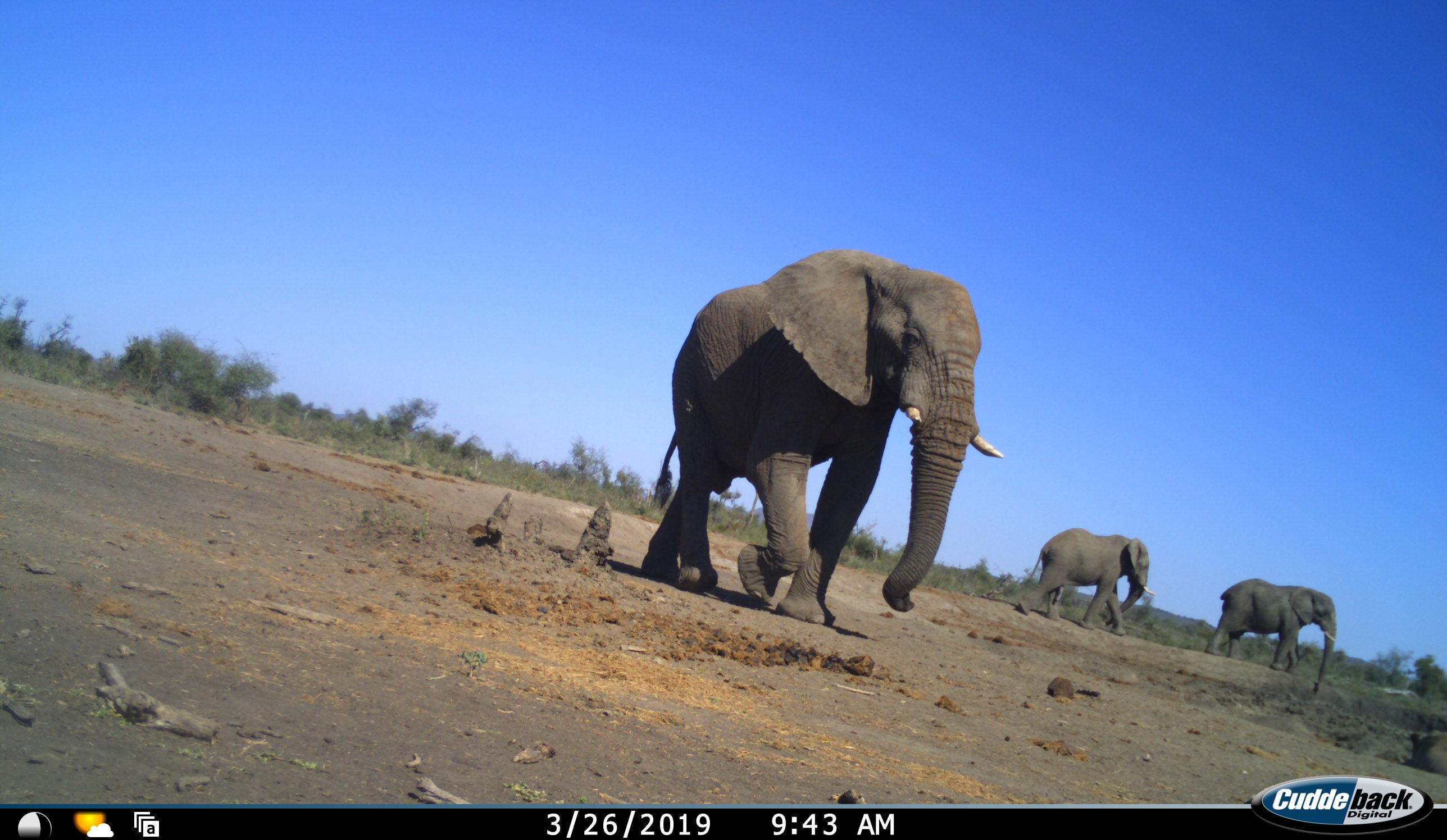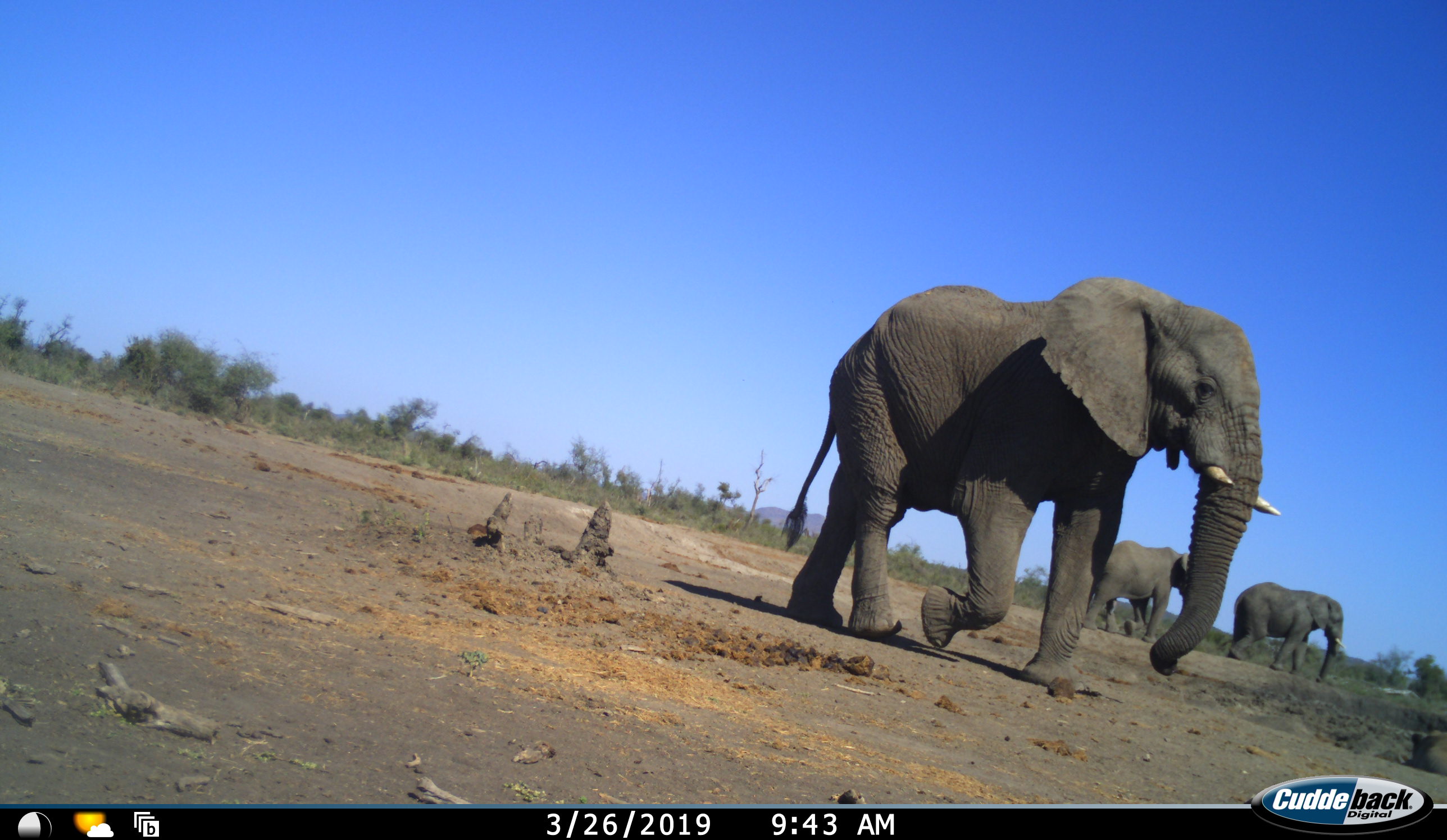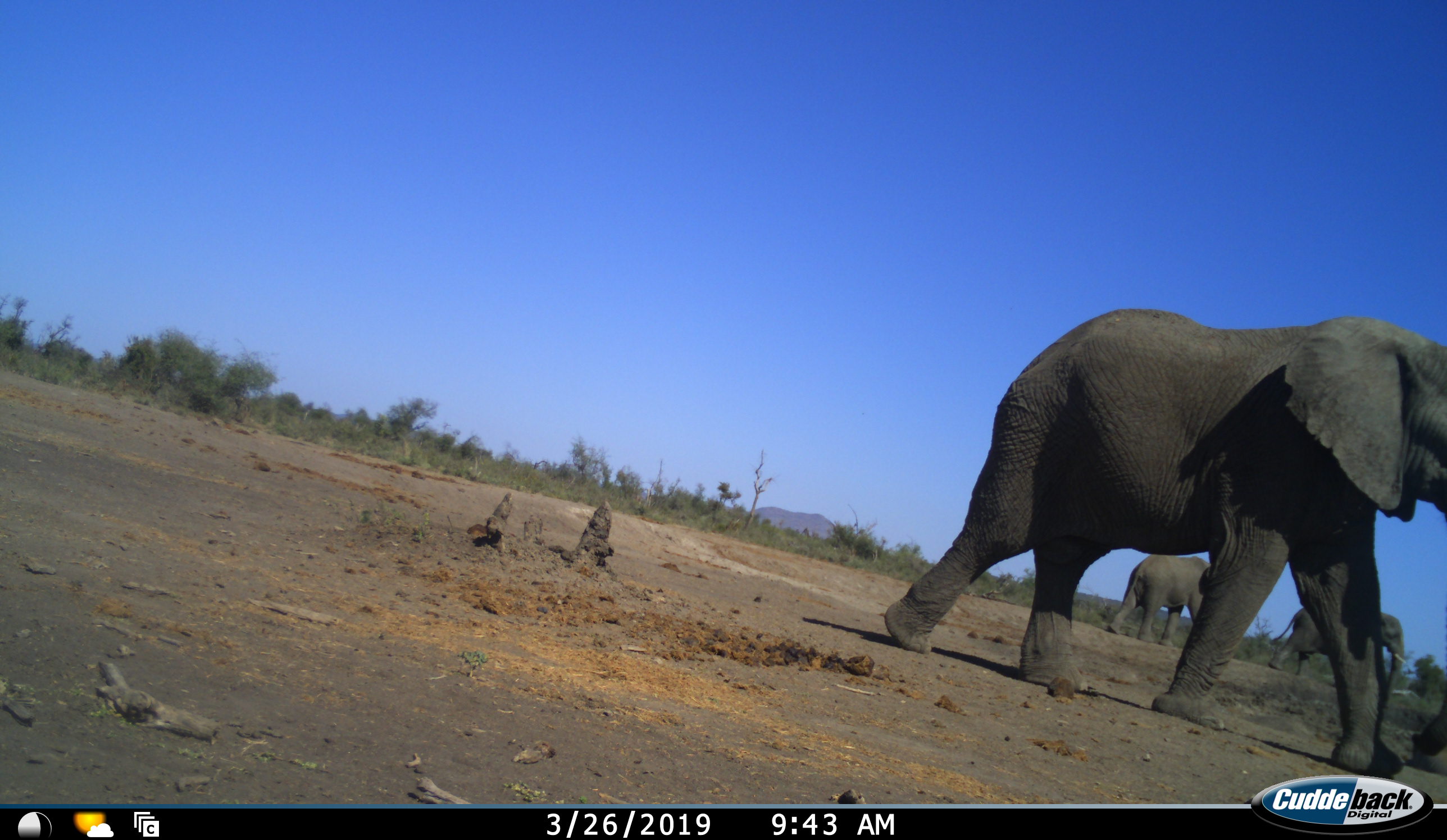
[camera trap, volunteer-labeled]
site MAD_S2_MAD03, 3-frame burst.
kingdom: Animalia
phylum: Chordata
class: Mammalia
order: Proboscidea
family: Elephantidae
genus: Loxodonta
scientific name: Loxodonta africana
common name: african bush elephant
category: elephant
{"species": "elephant (african bush elephant) (Loxodonta africana)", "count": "3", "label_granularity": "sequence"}